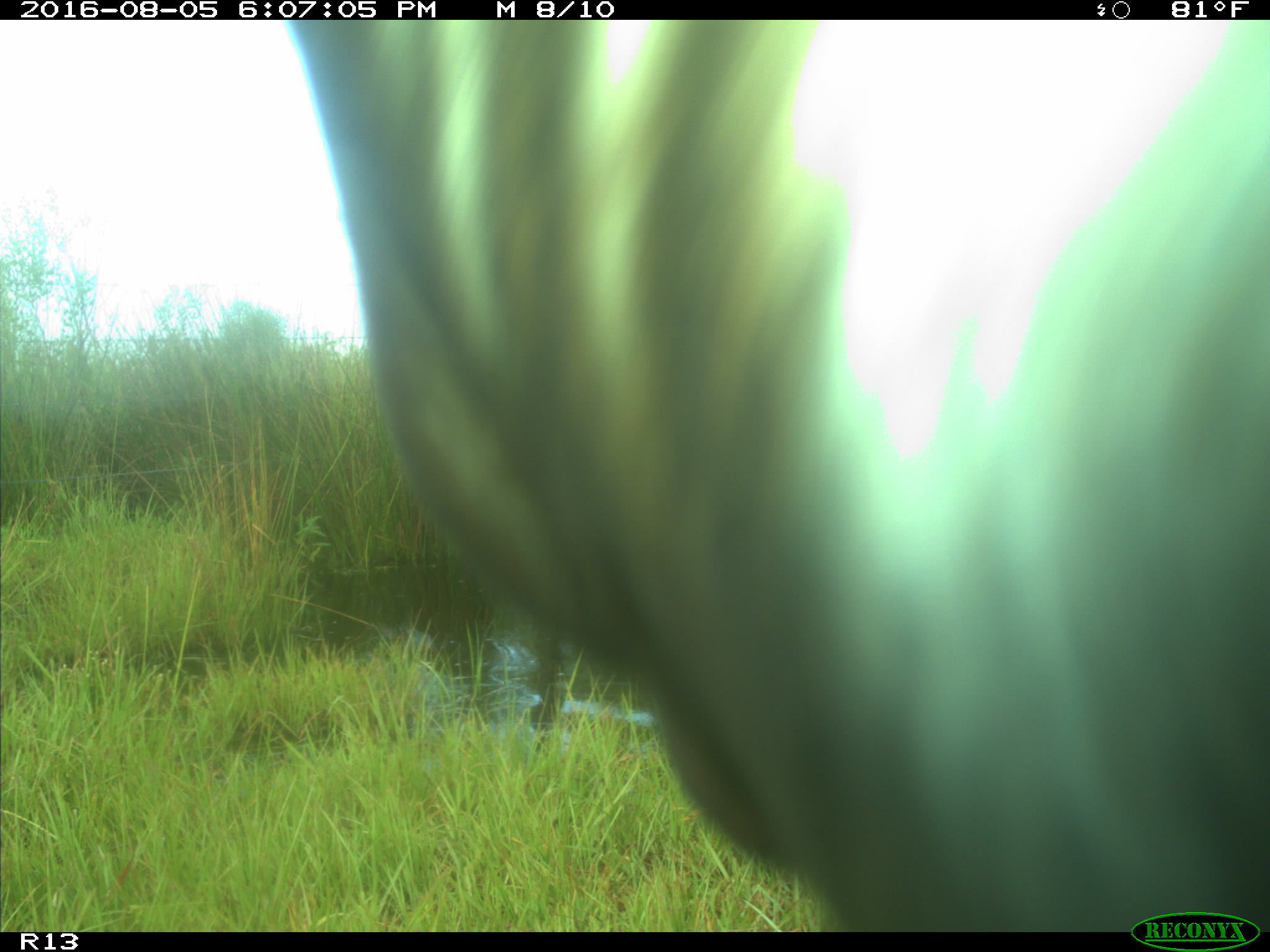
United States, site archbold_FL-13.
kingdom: Animalia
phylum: Chordata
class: Mammalia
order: Artiodactyla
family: Bovidae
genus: Bos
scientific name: Bos taurus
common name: domestic cow